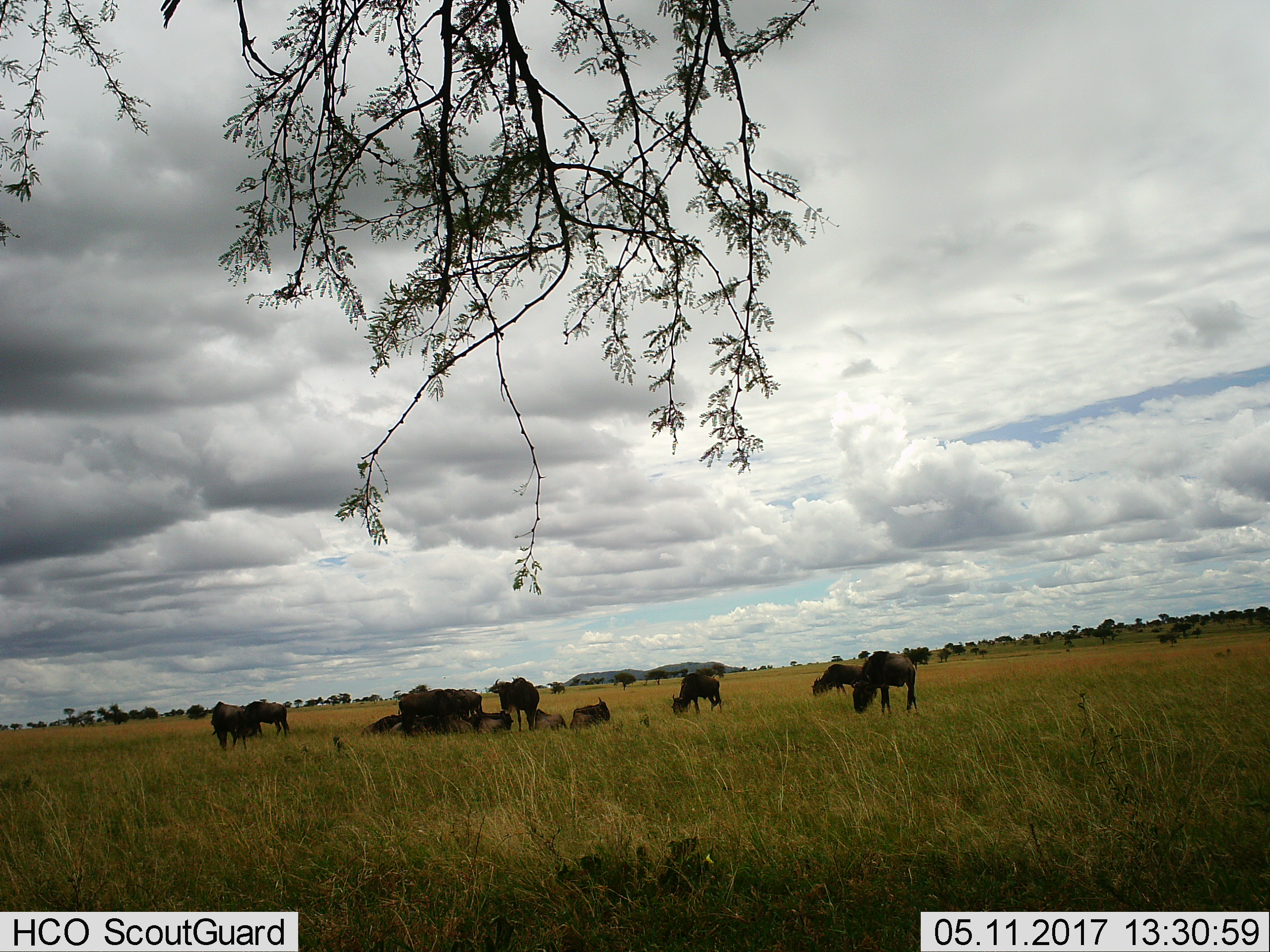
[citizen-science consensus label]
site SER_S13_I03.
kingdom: Animalia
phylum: Chordata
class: Mammalia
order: Artiodactyla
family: Bovidae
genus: Connochaetes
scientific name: Connochaetes taurinus taurinus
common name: blue wildebeest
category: wildebeestblue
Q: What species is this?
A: Wildebeestblue (blue wildebeest) (Connochaetes taurinus taurinus).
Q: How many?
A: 11-50.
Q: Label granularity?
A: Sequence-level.